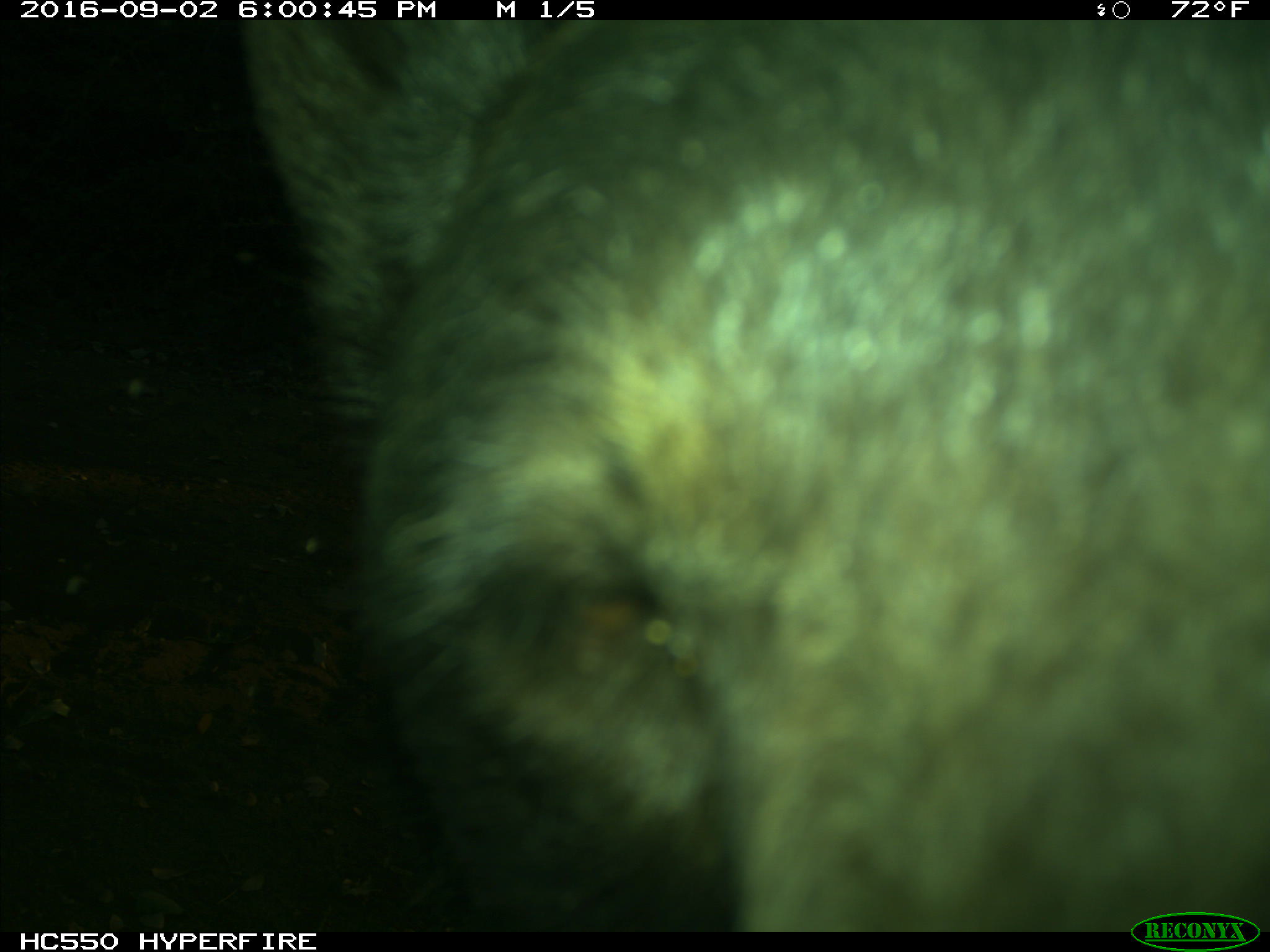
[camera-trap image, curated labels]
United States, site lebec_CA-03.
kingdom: Animalia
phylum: Chordata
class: Mammalia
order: Carnivora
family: Ursidae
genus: Ursus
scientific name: Ursus americanus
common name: american black bear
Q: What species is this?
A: Ursus americanus (american black bear).